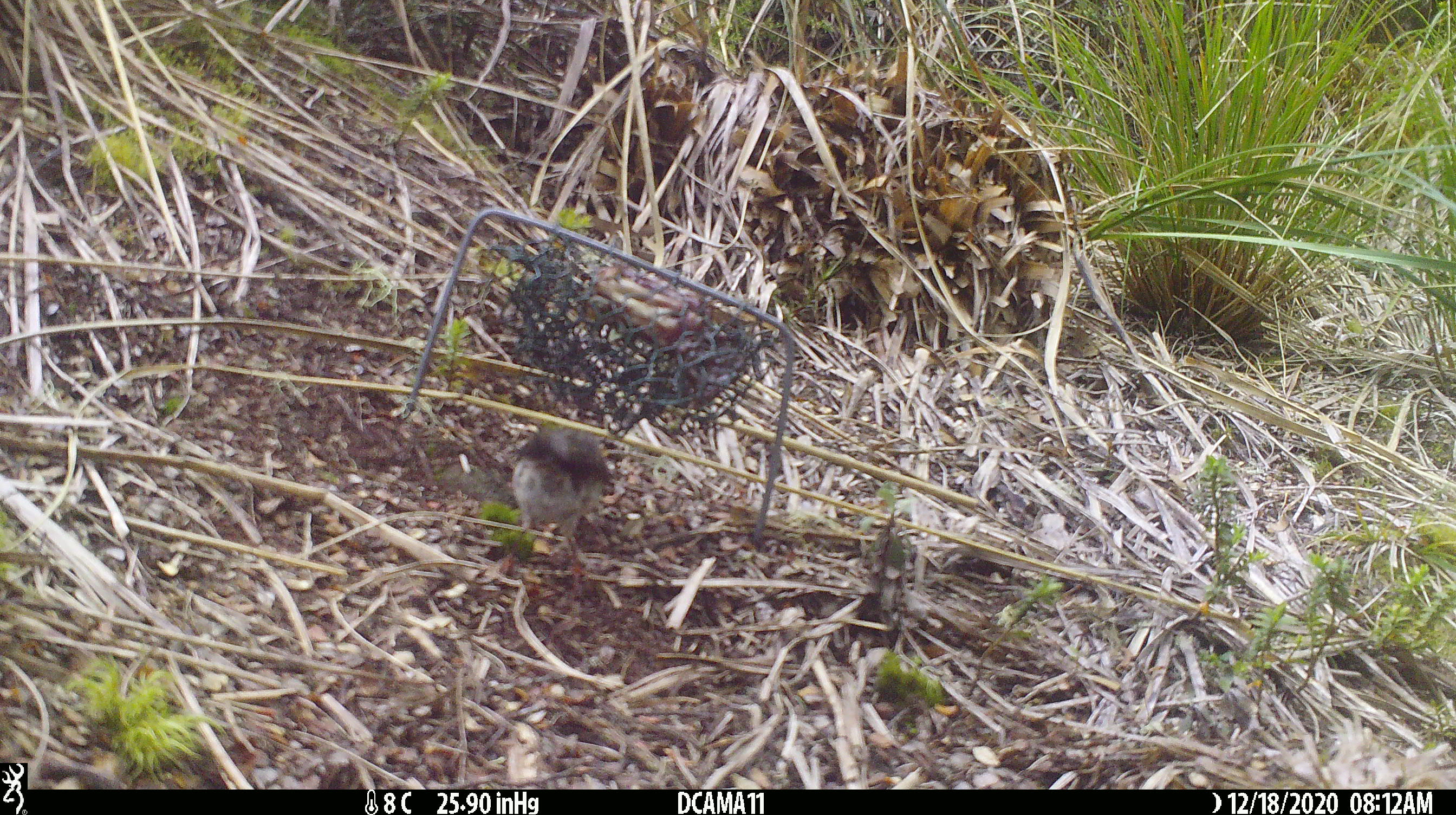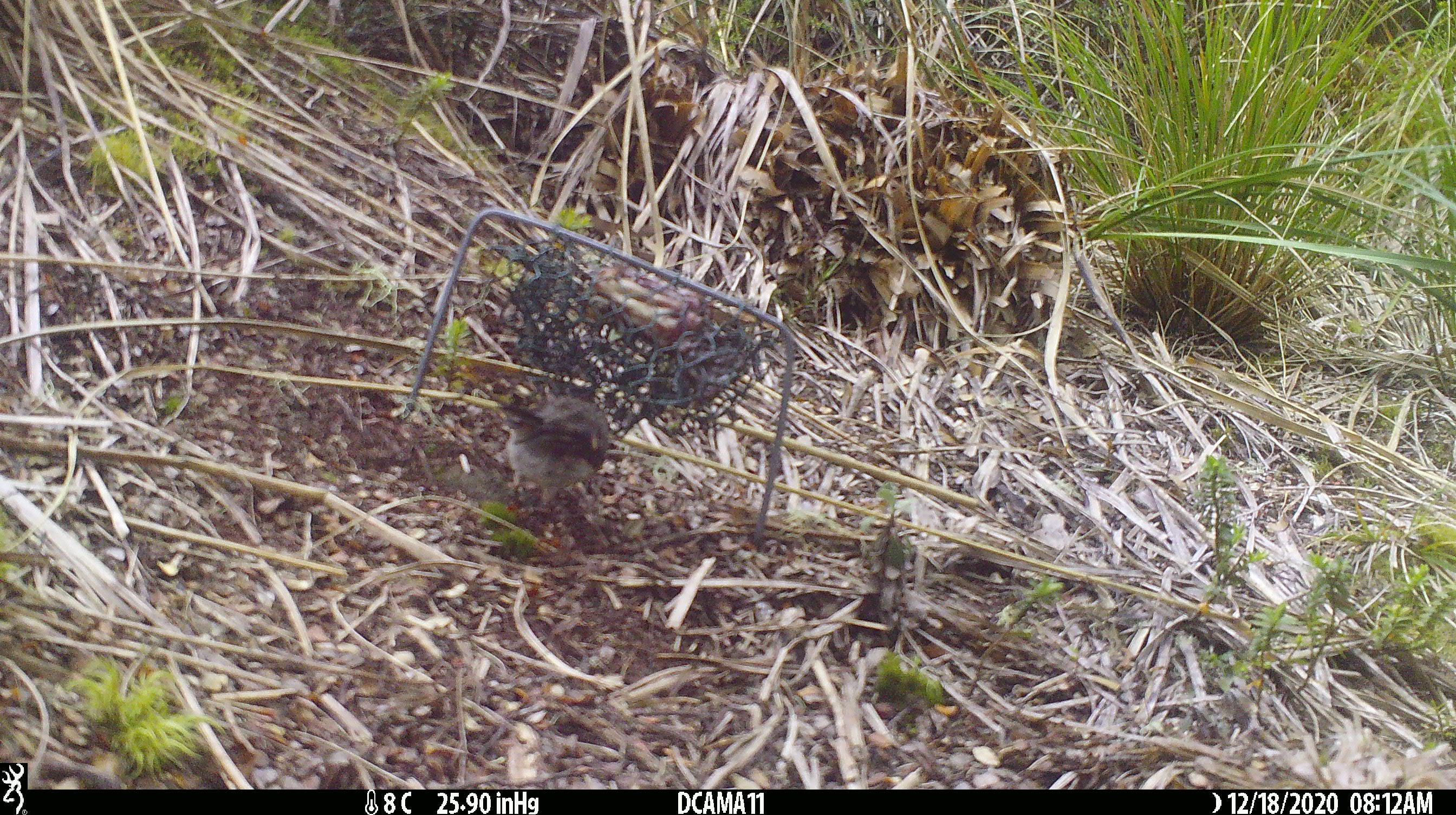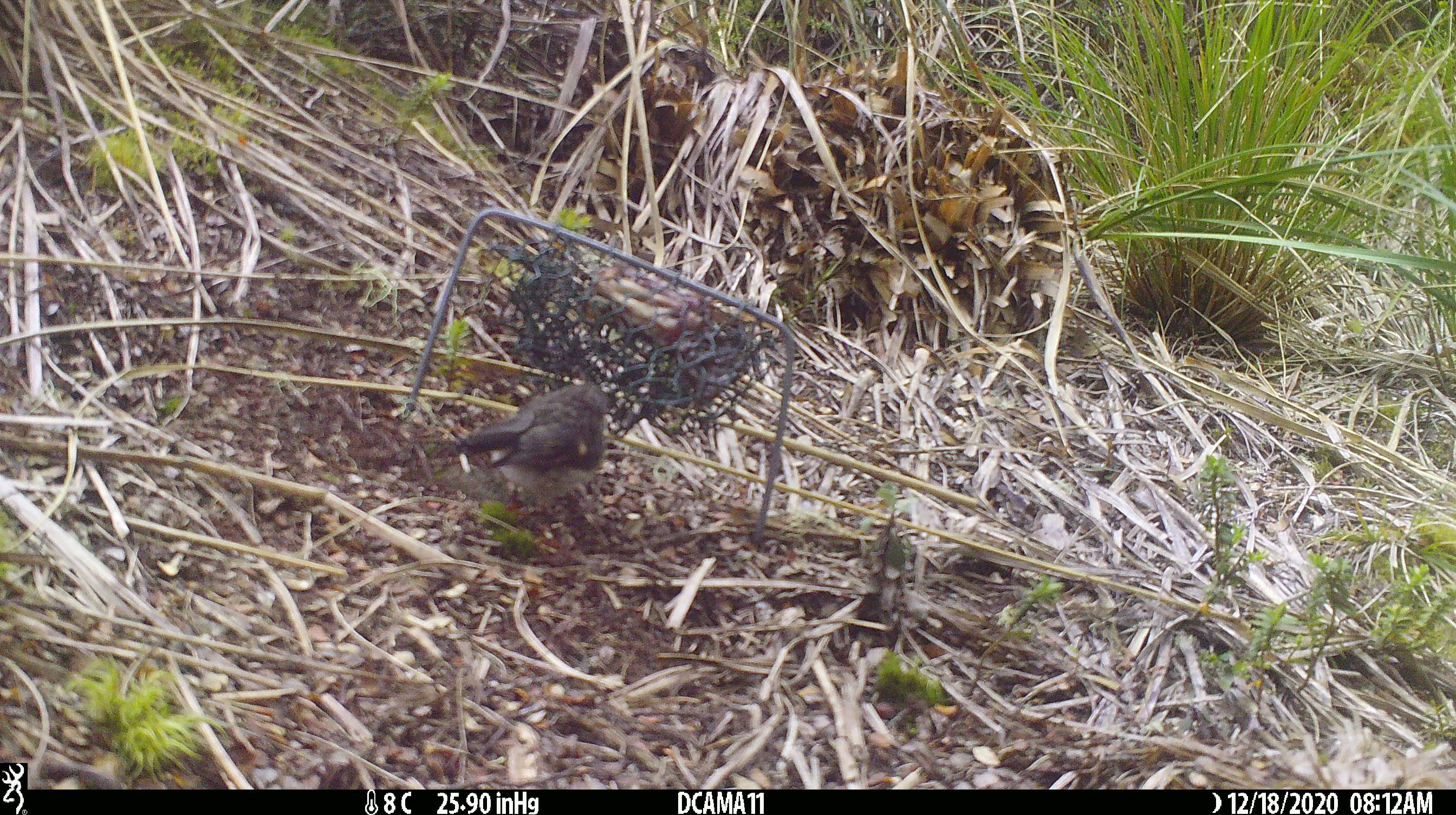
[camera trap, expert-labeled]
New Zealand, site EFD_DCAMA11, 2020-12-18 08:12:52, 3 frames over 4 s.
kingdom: Animalia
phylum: Chordata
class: Aves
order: Passeriformes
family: Petroicidae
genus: Petroica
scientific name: Petroica australis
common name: new zealand robin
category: robin